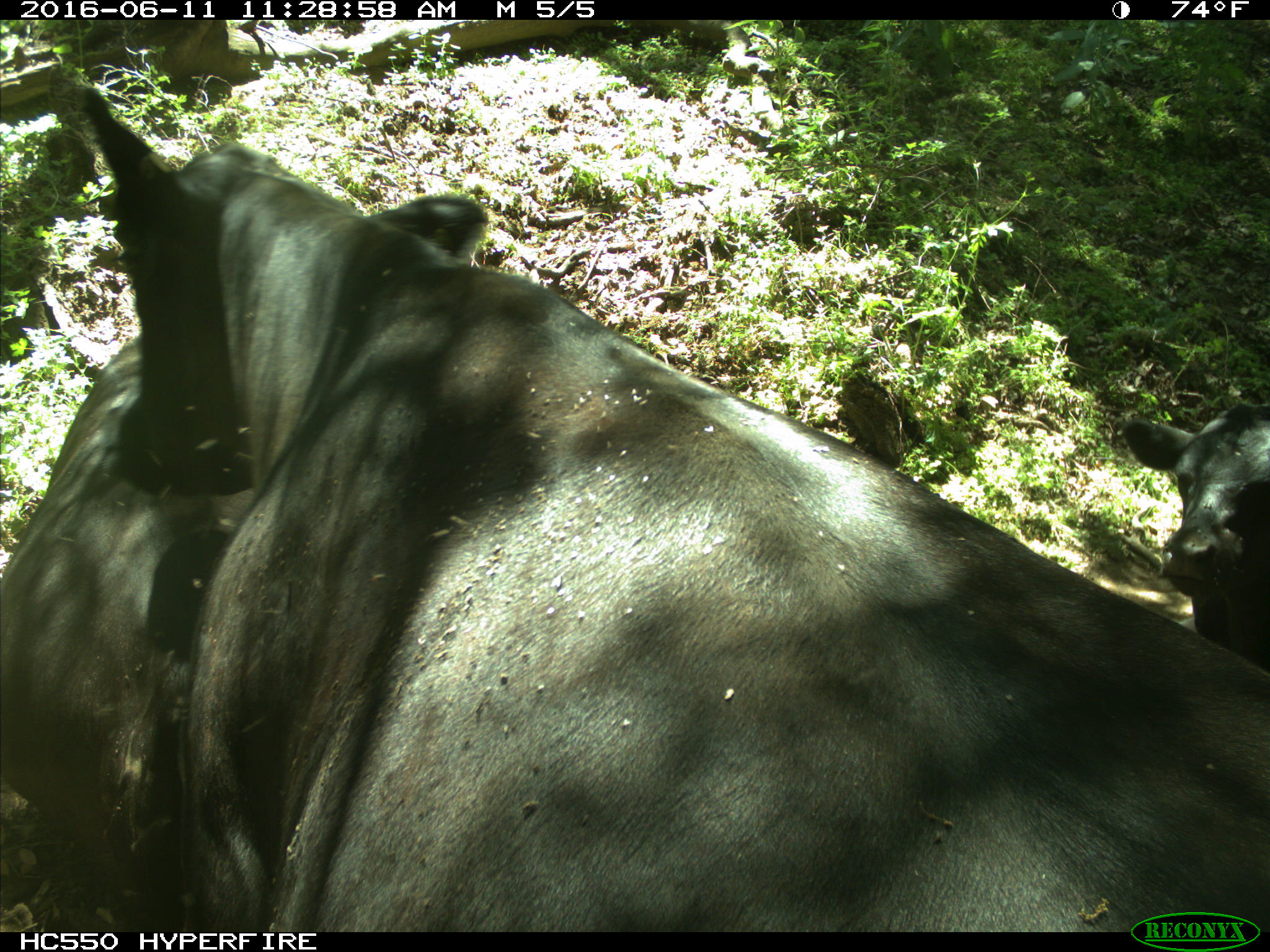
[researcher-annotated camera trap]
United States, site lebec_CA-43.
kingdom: Animalia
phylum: Chordata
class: Mammalia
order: Artiodactyla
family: Bovidae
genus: Bos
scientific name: Bos taurus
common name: domestic cow